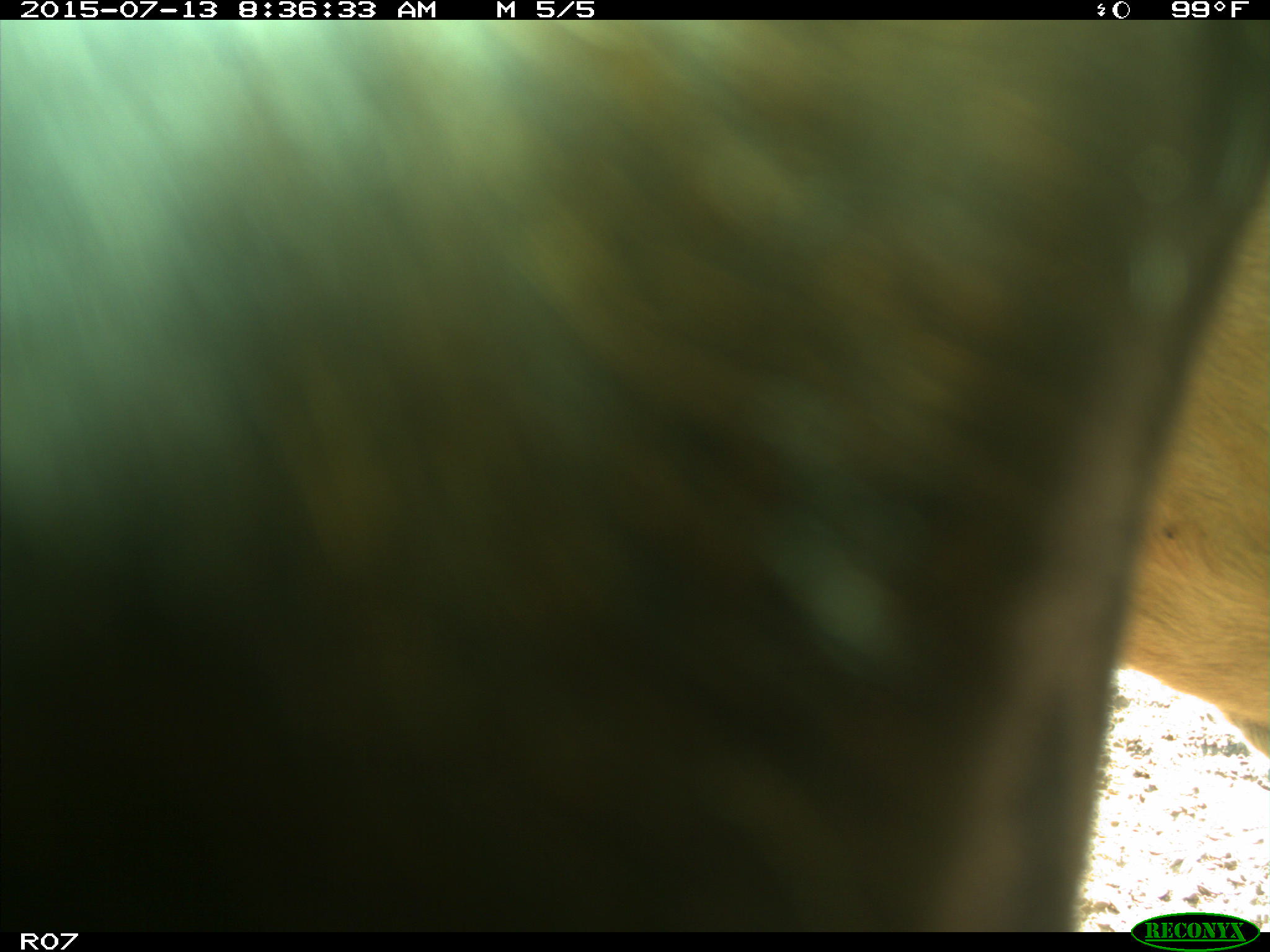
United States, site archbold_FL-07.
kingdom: Animalia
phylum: Chordata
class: Mammalia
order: Artiodactyla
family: Bovidae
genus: Bos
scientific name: Bos taurus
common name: domestic cow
Bos taurus (domestic cow).